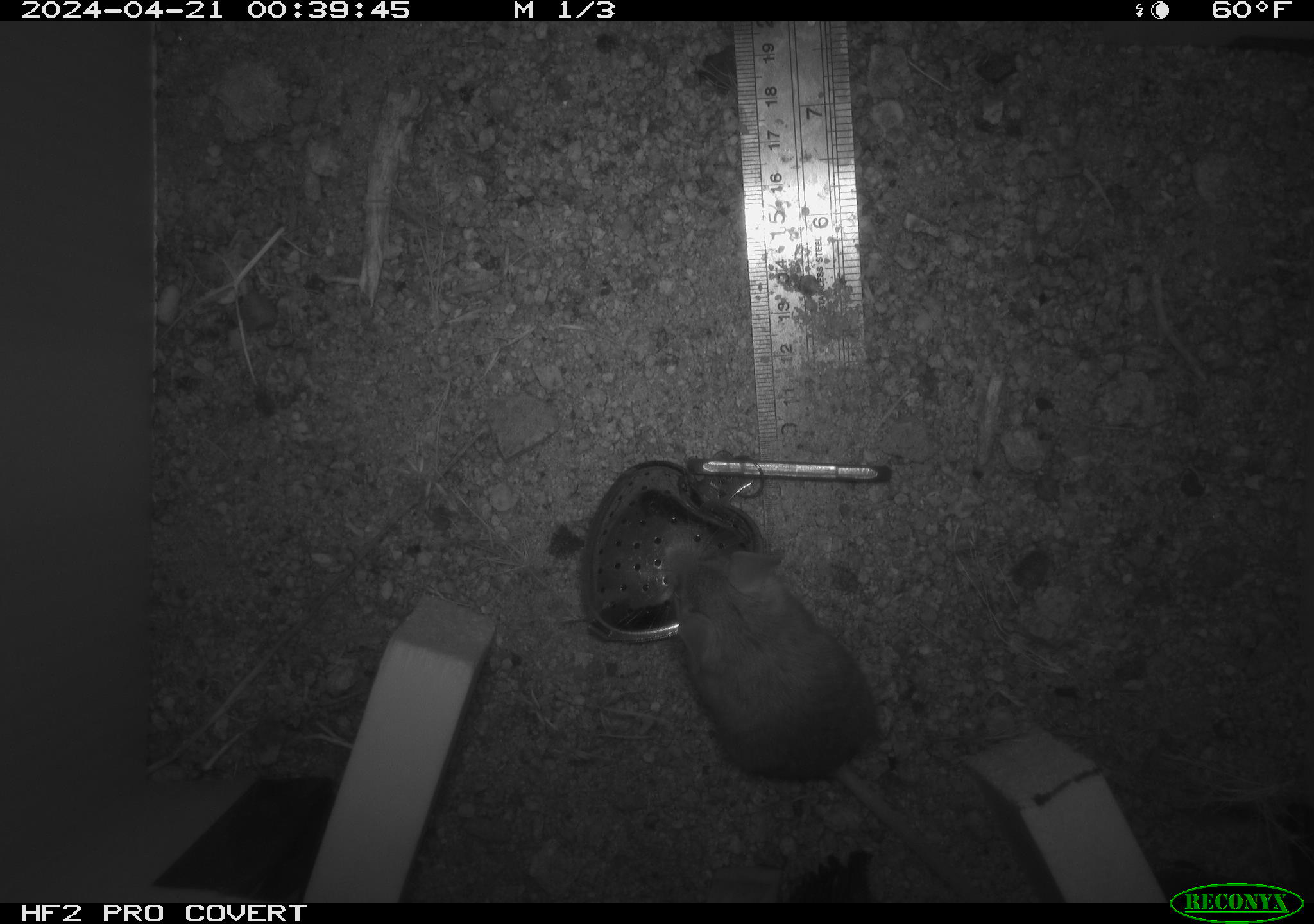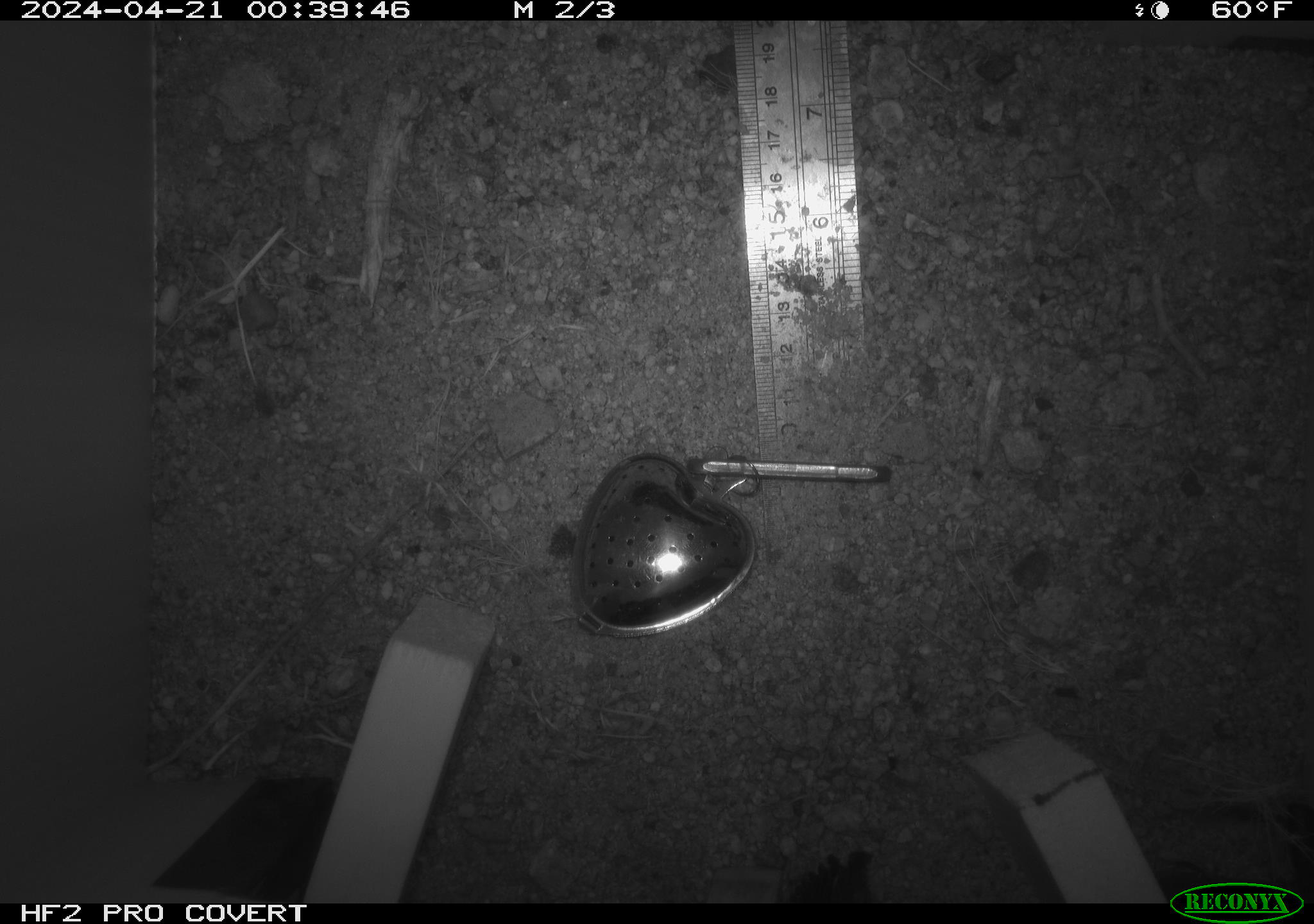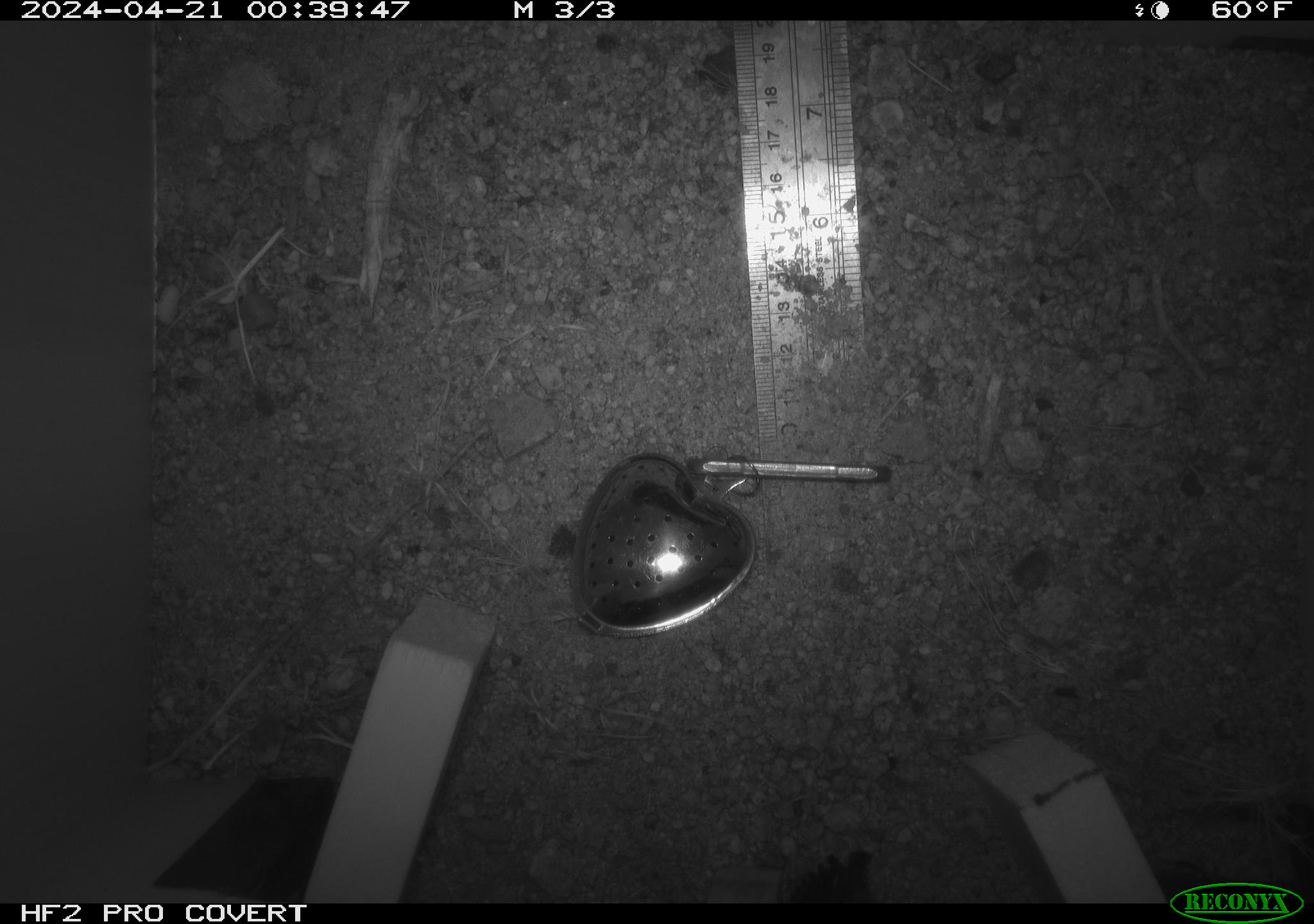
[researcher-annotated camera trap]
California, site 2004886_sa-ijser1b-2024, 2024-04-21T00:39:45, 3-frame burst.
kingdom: Animalia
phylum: Chordata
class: Mammalia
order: Rodentia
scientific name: Rodentia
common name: mouse species